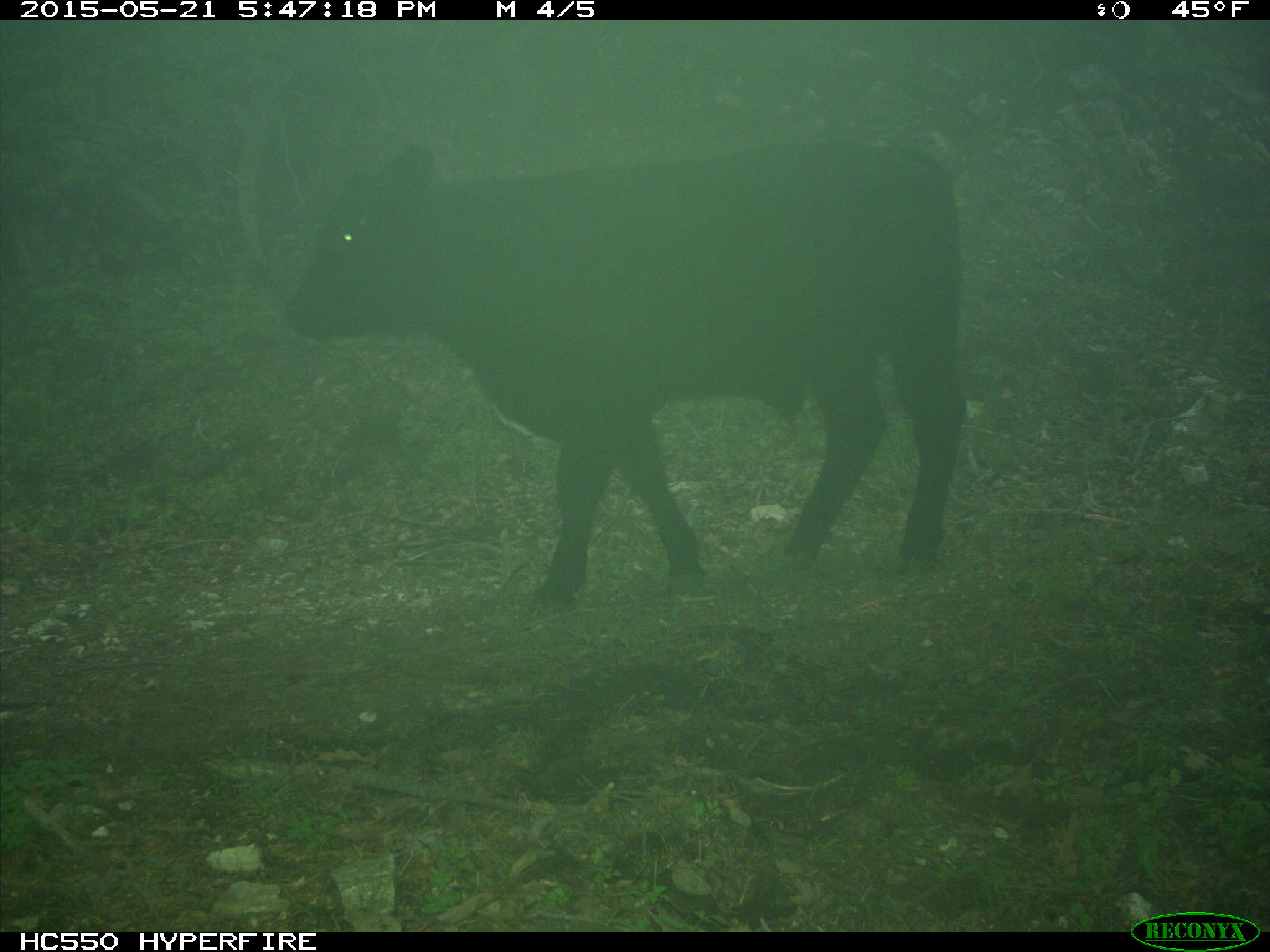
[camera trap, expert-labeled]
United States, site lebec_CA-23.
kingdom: Animalia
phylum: Chordata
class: Mammalia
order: Artiodactyla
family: Bovidae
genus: Bos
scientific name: Bos taurus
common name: domestic cow